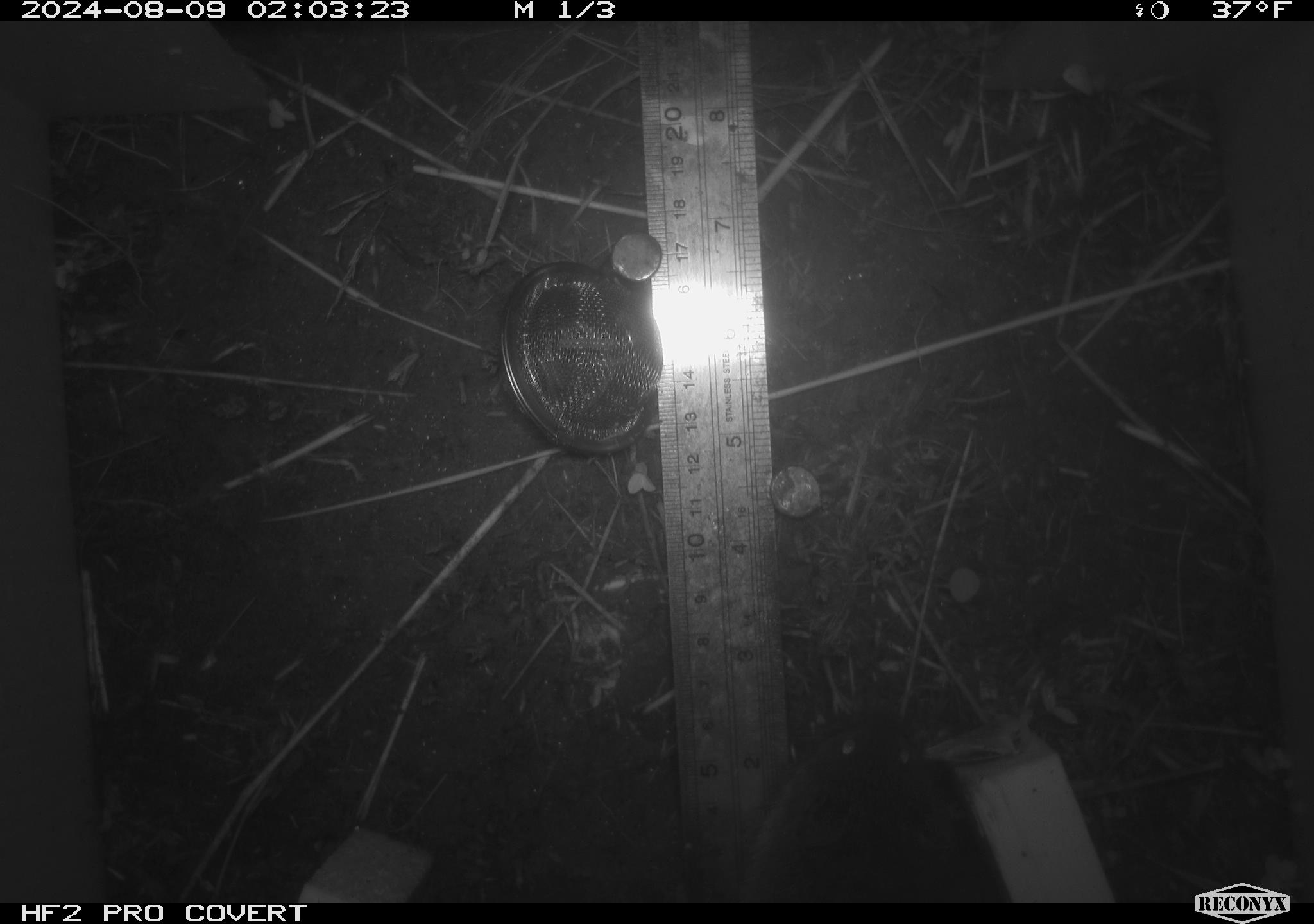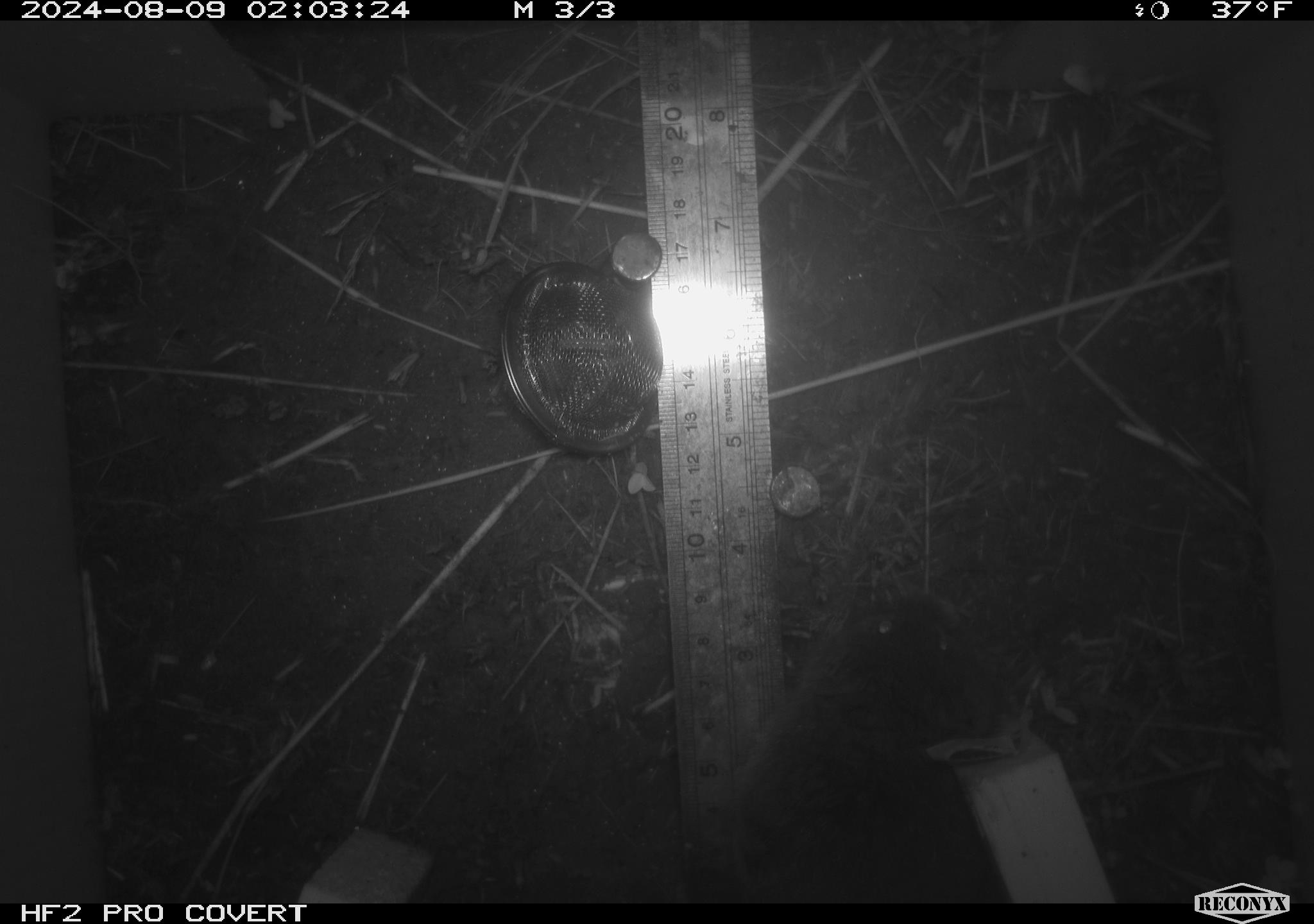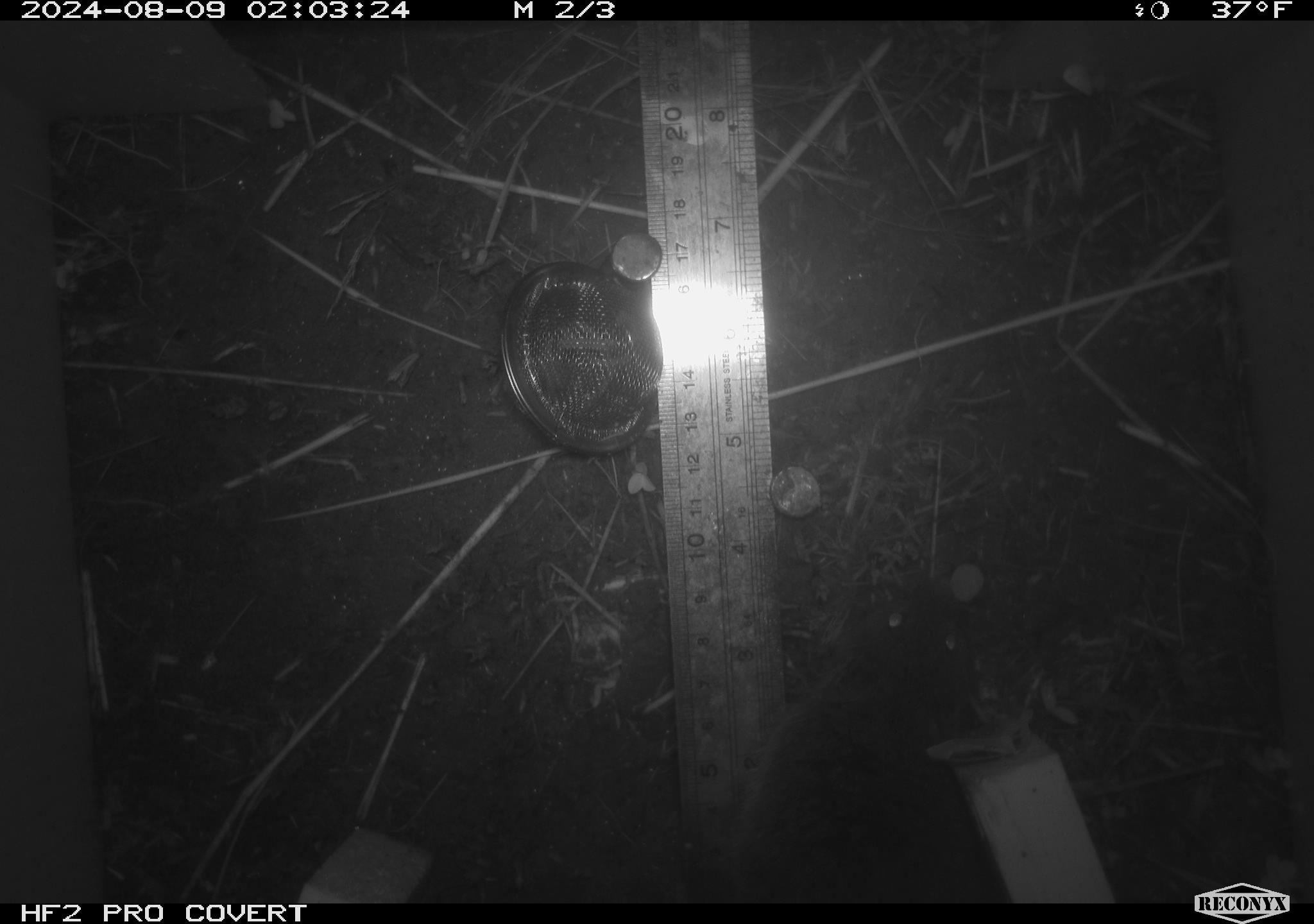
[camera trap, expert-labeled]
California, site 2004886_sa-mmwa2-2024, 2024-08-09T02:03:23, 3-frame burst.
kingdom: Animalia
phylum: Chordata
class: Mammalia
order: Rodentia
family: Cricetidae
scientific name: Arvicolinae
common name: voles, lemmings, and muskrats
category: arvicolinae subfamily